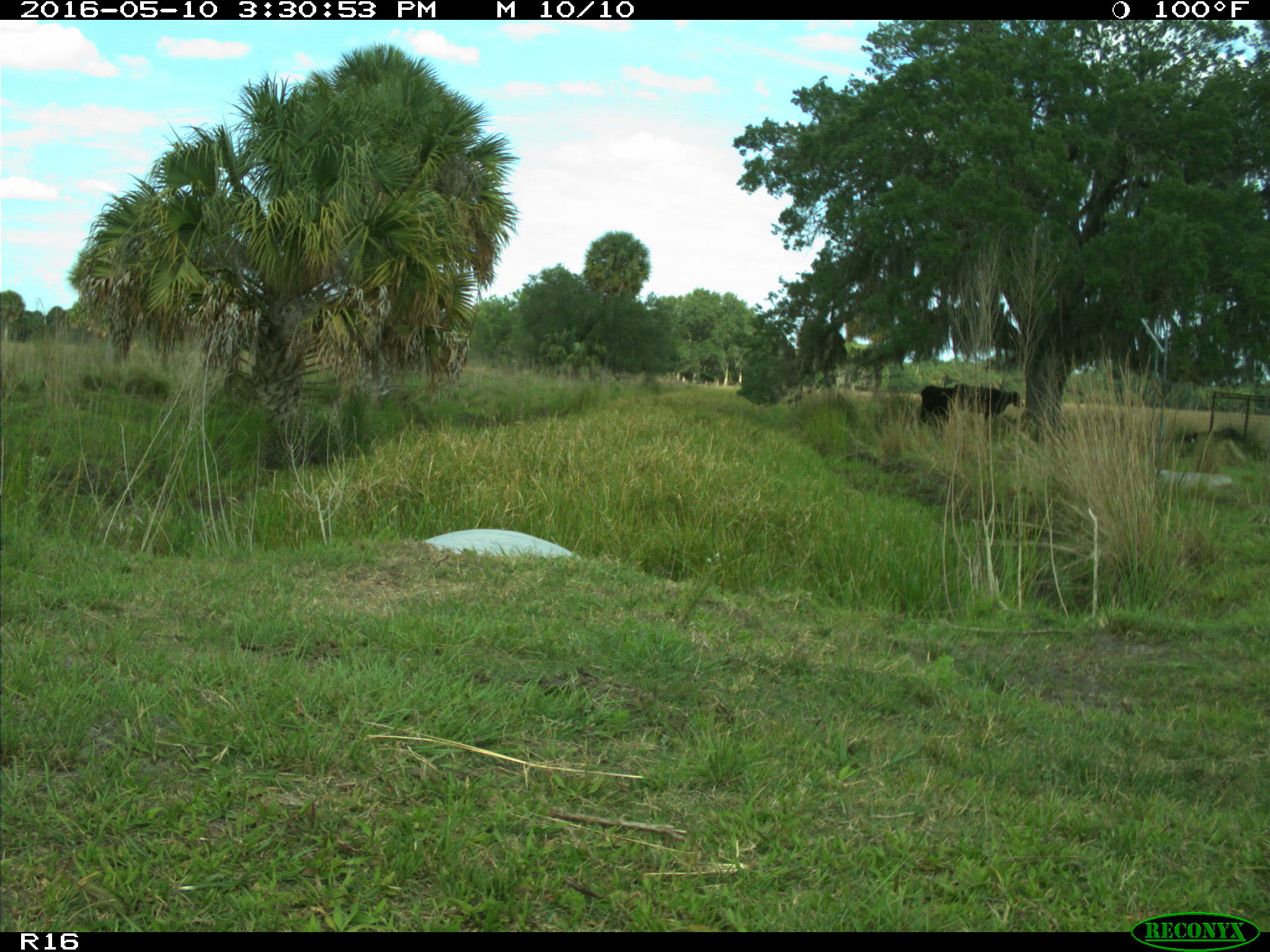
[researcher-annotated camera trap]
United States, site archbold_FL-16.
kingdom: Animalia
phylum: Chordata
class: Mammalia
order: Artiodactyla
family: Bovidae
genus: Bos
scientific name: Bos taurus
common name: domestic cow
Bos taurus (domestic cow).